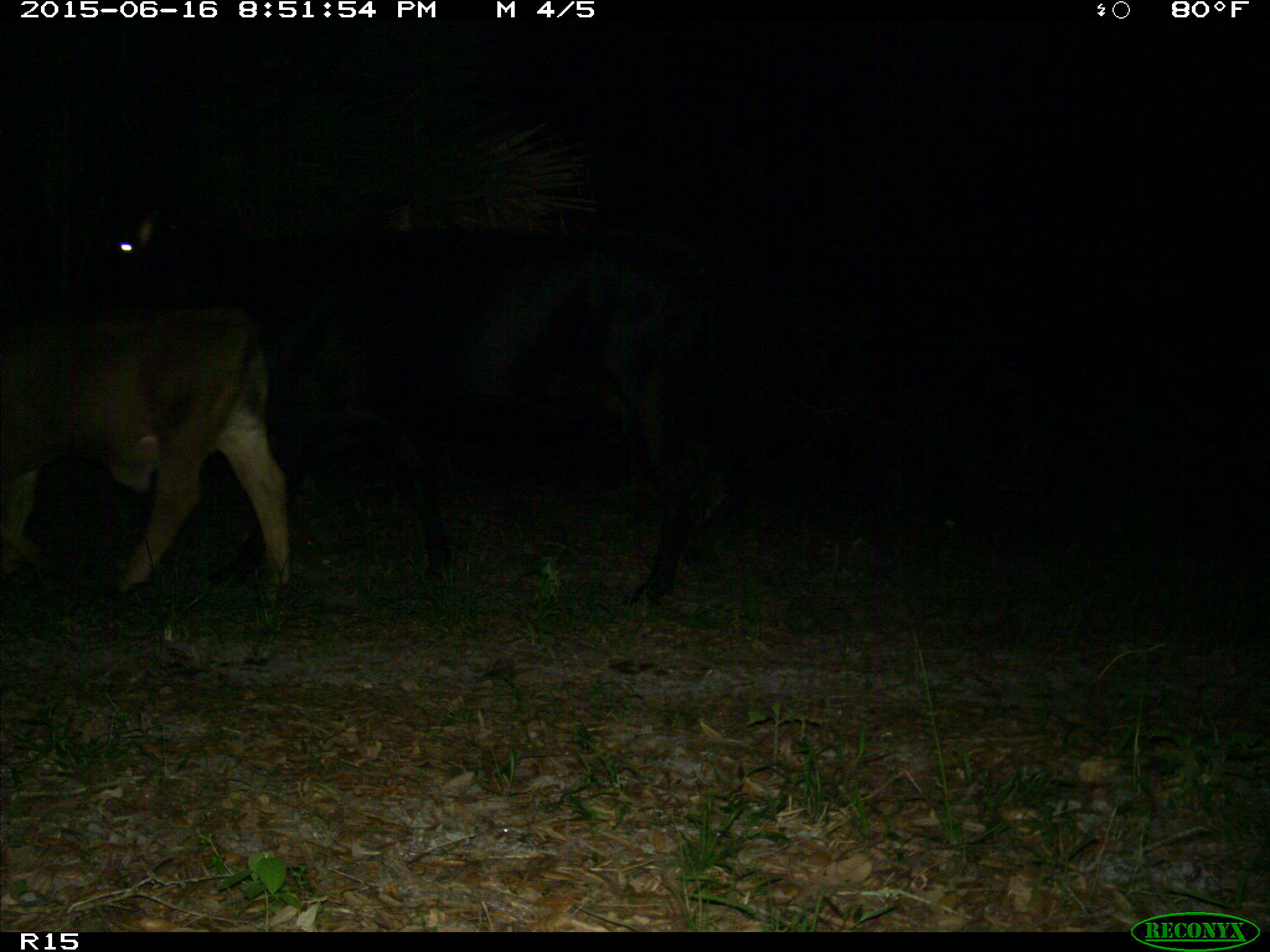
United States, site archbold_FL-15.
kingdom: Animalia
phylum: Chordata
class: Mammalia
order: Artiodactyla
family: Bovidae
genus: Bos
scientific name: Bos taurus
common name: domestic cow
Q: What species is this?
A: Bos taurus (domestic cow).